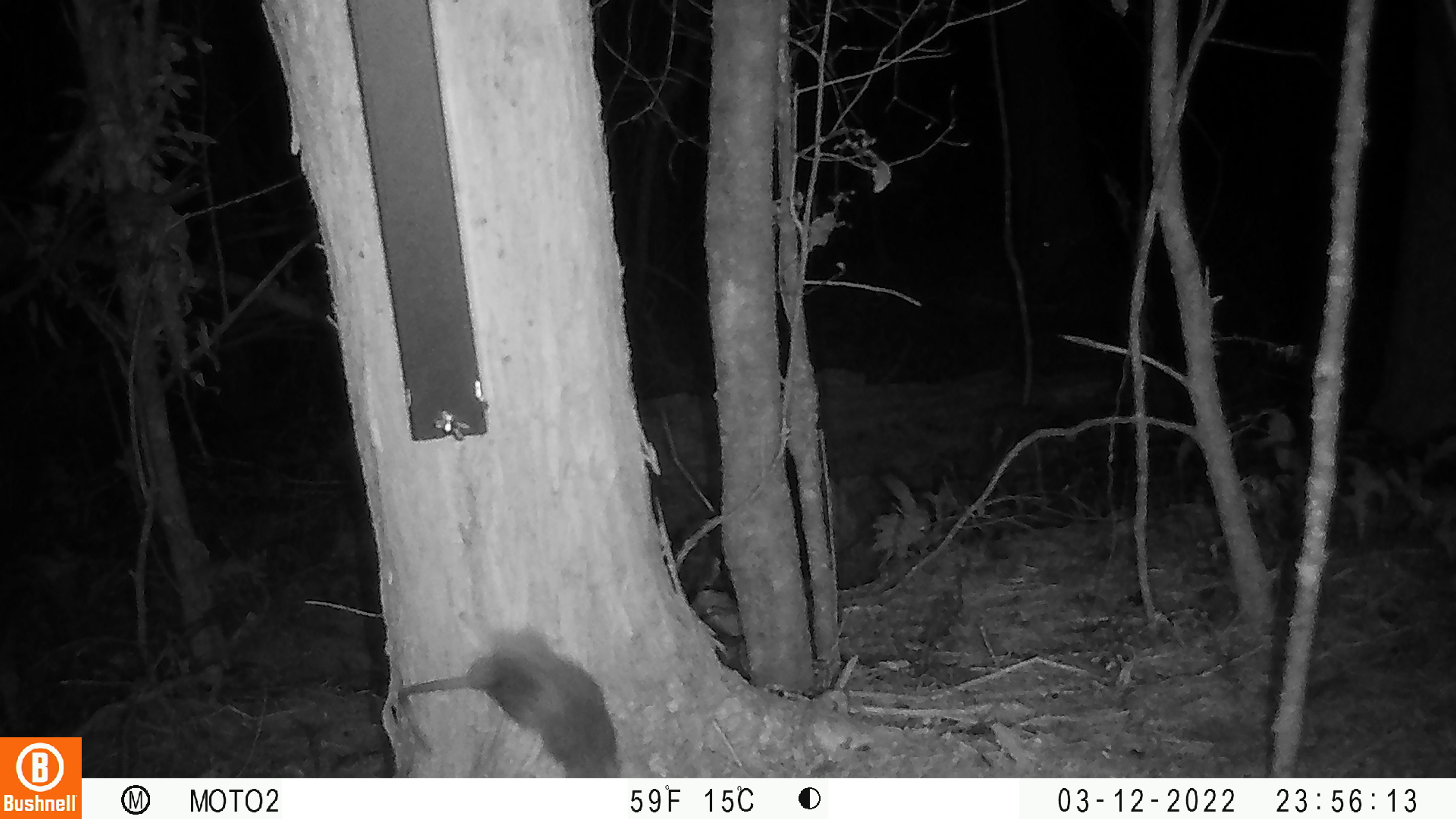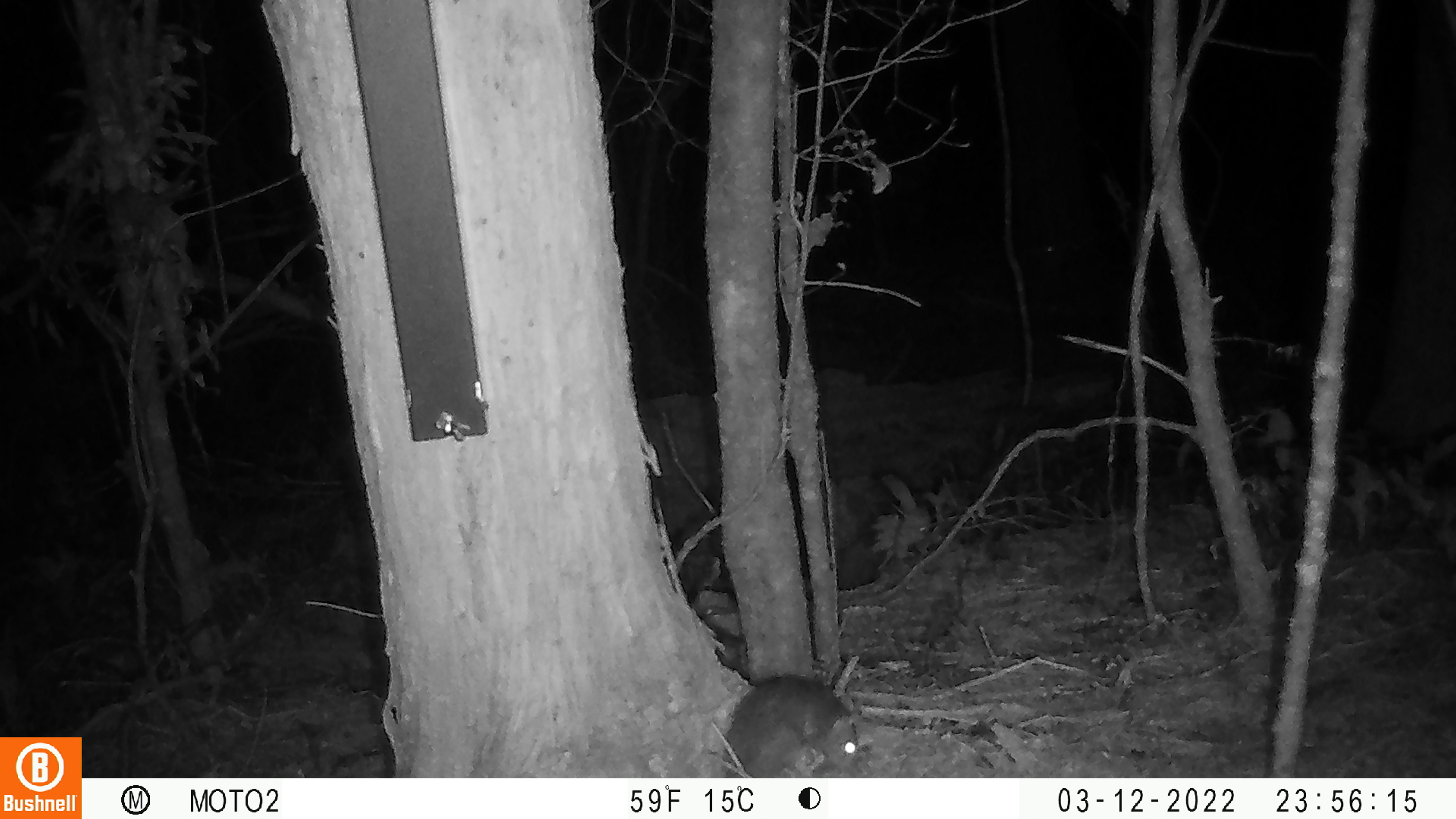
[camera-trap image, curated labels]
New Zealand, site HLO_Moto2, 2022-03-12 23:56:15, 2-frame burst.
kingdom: Animalia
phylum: Chordata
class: Mammalia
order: Rodentia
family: Muridae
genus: Rattus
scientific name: Rattus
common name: rat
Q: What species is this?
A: Rat (Rattus).